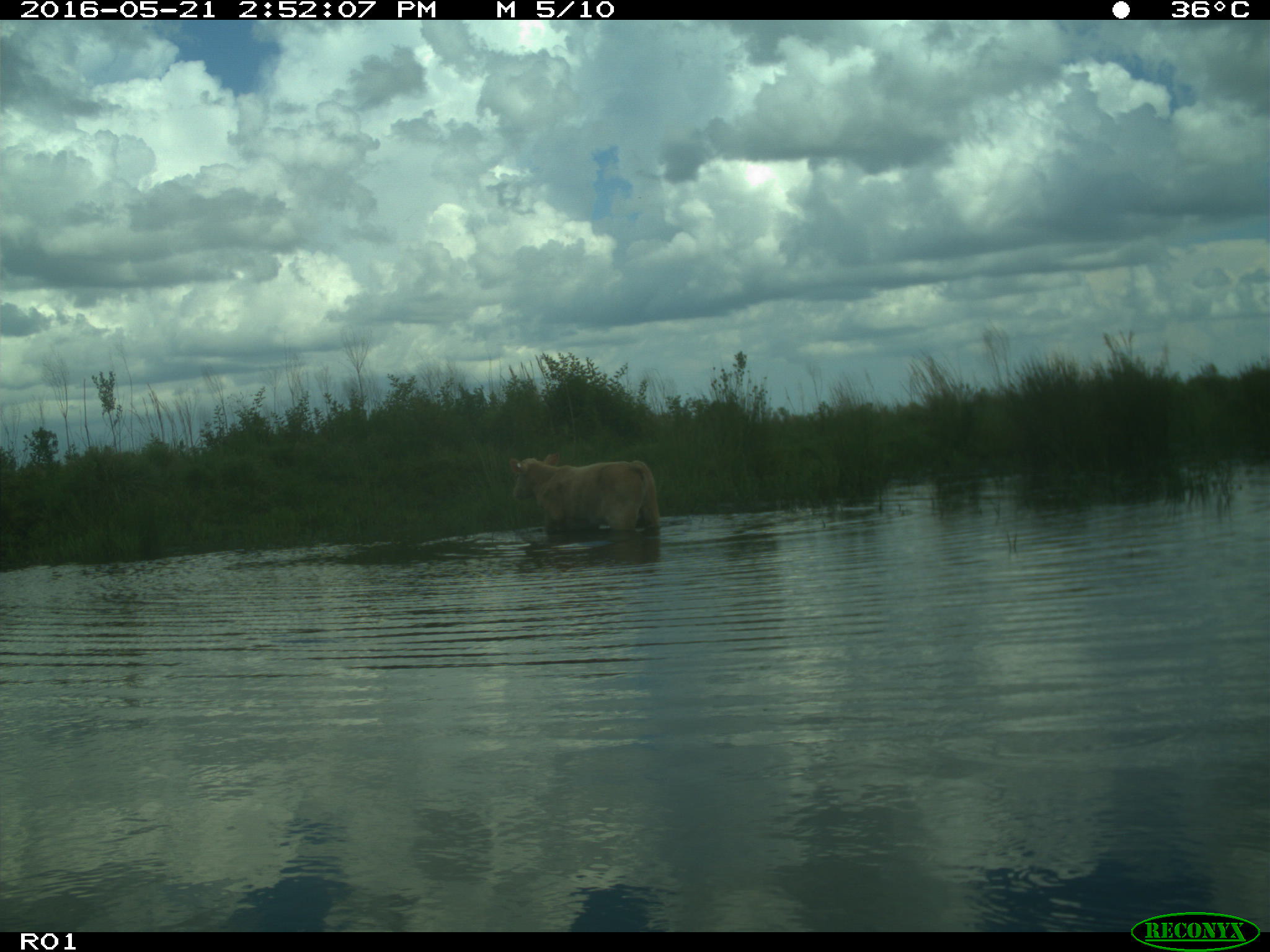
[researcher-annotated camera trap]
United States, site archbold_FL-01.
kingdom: Animalia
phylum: Chordata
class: Mammalia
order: Artiodactyla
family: Bovidae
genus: Bos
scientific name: Bos taurus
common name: domestic cow